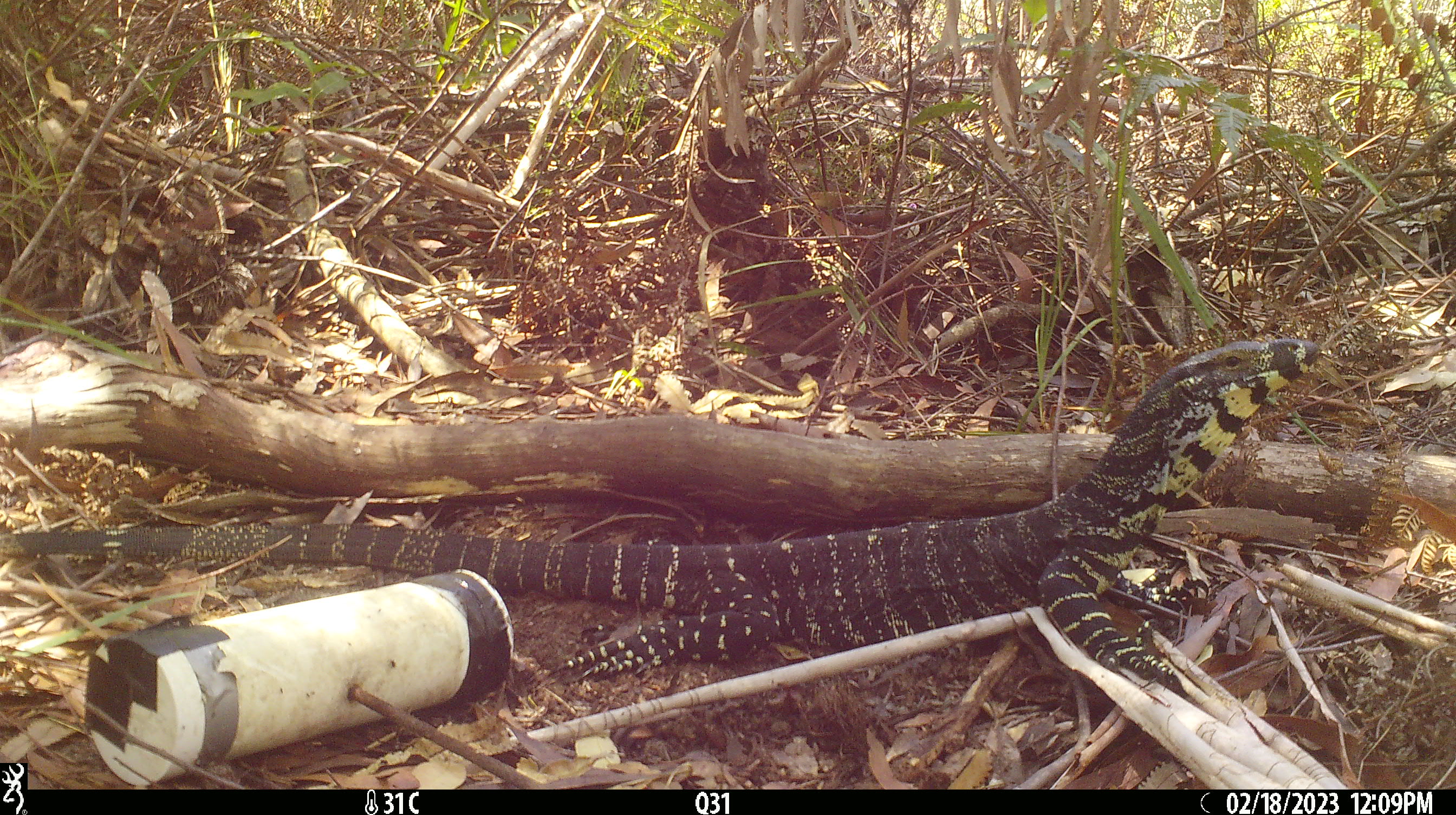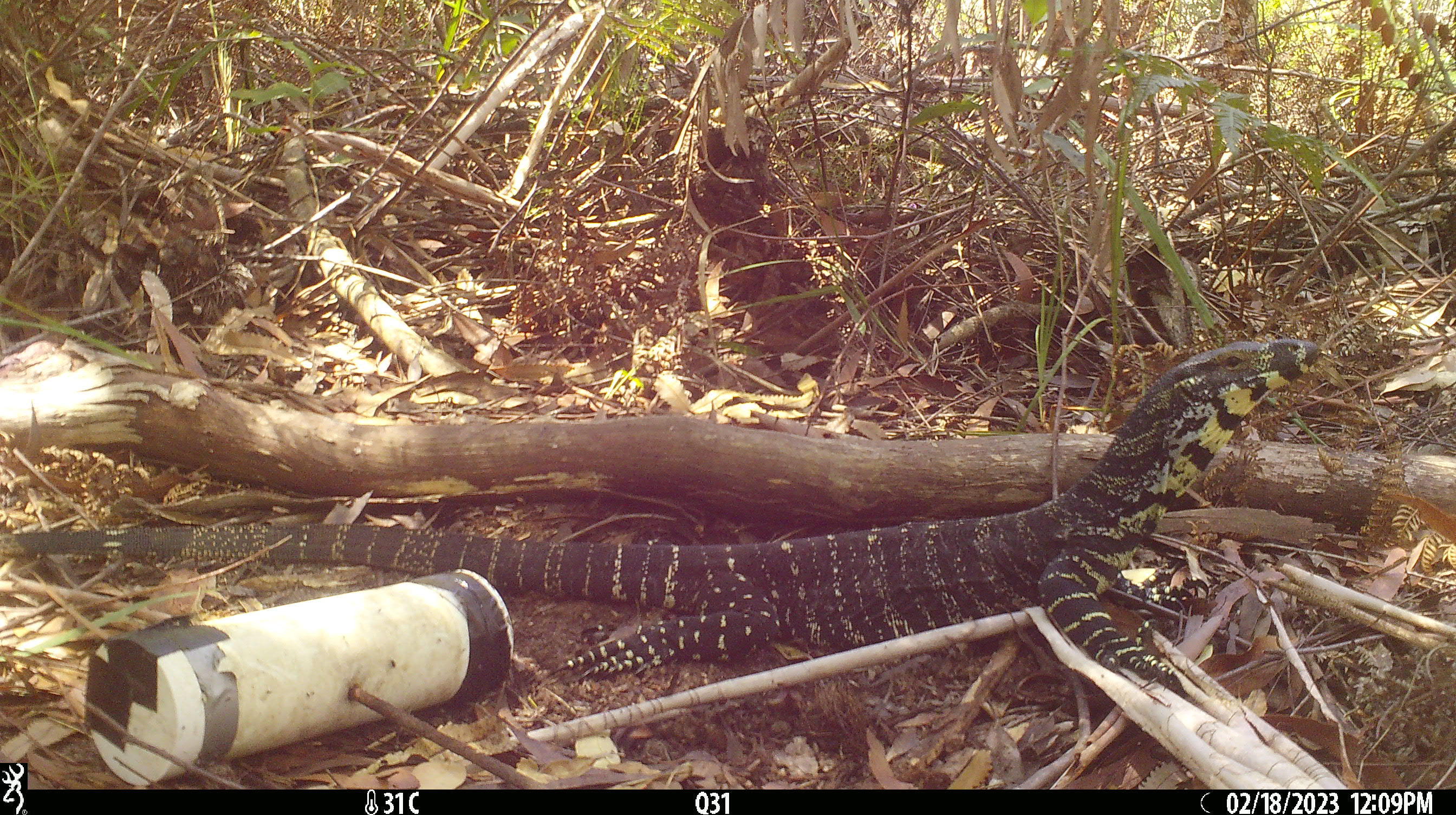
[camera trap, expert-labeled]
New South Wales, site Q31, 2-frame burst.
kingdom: Animalia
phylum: Chordata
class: Reptilia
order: Squamata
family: Varanidae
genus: Varanus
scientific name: Varanus varius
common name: lace monitor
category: goanna